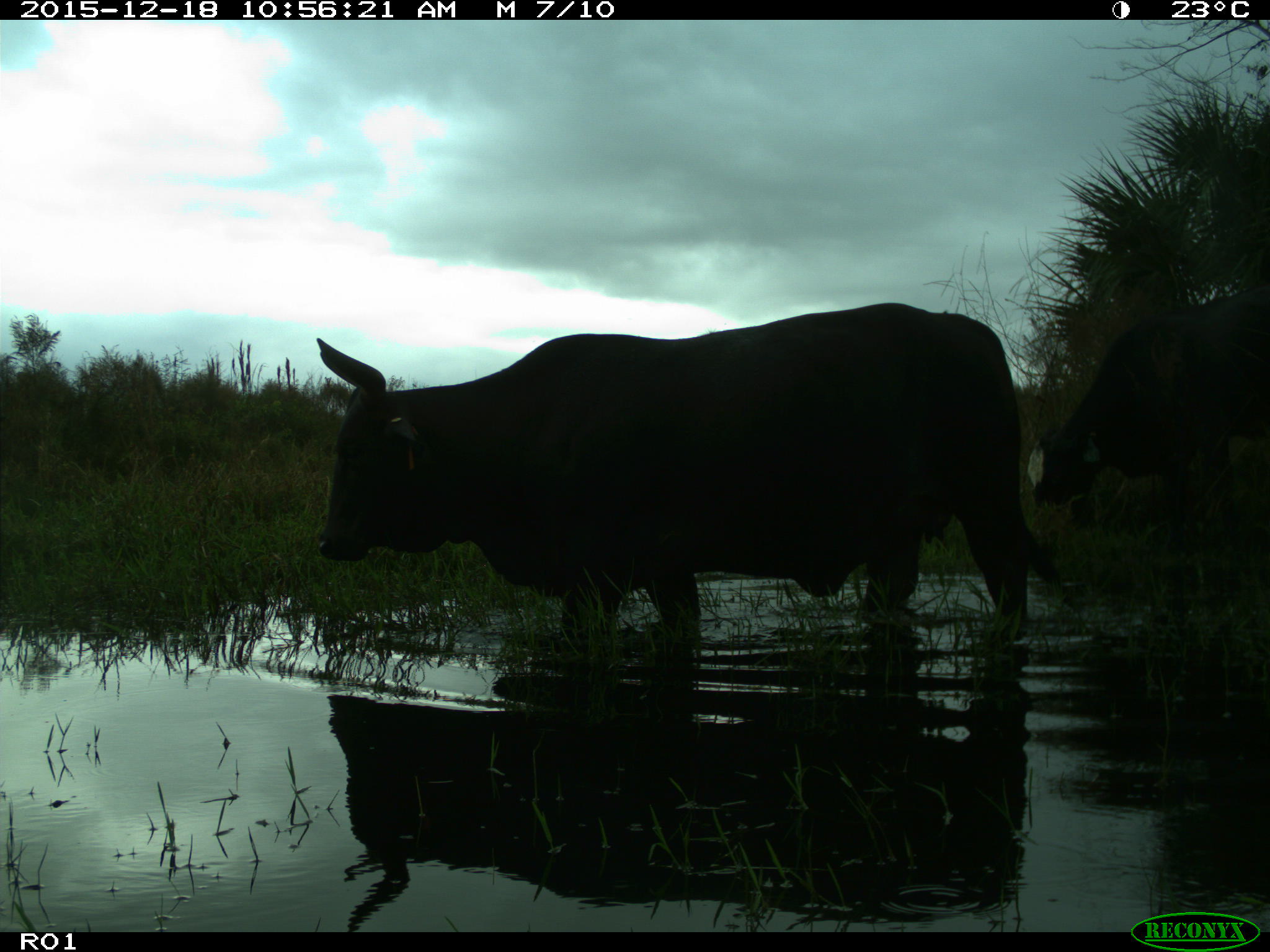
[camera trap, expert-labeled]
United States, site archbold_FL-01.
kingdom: Animalia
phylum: Chordata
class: Mammalia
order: Artiodactyla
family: Bovidae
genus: Bos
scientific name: Bos taurus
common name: domestic cow